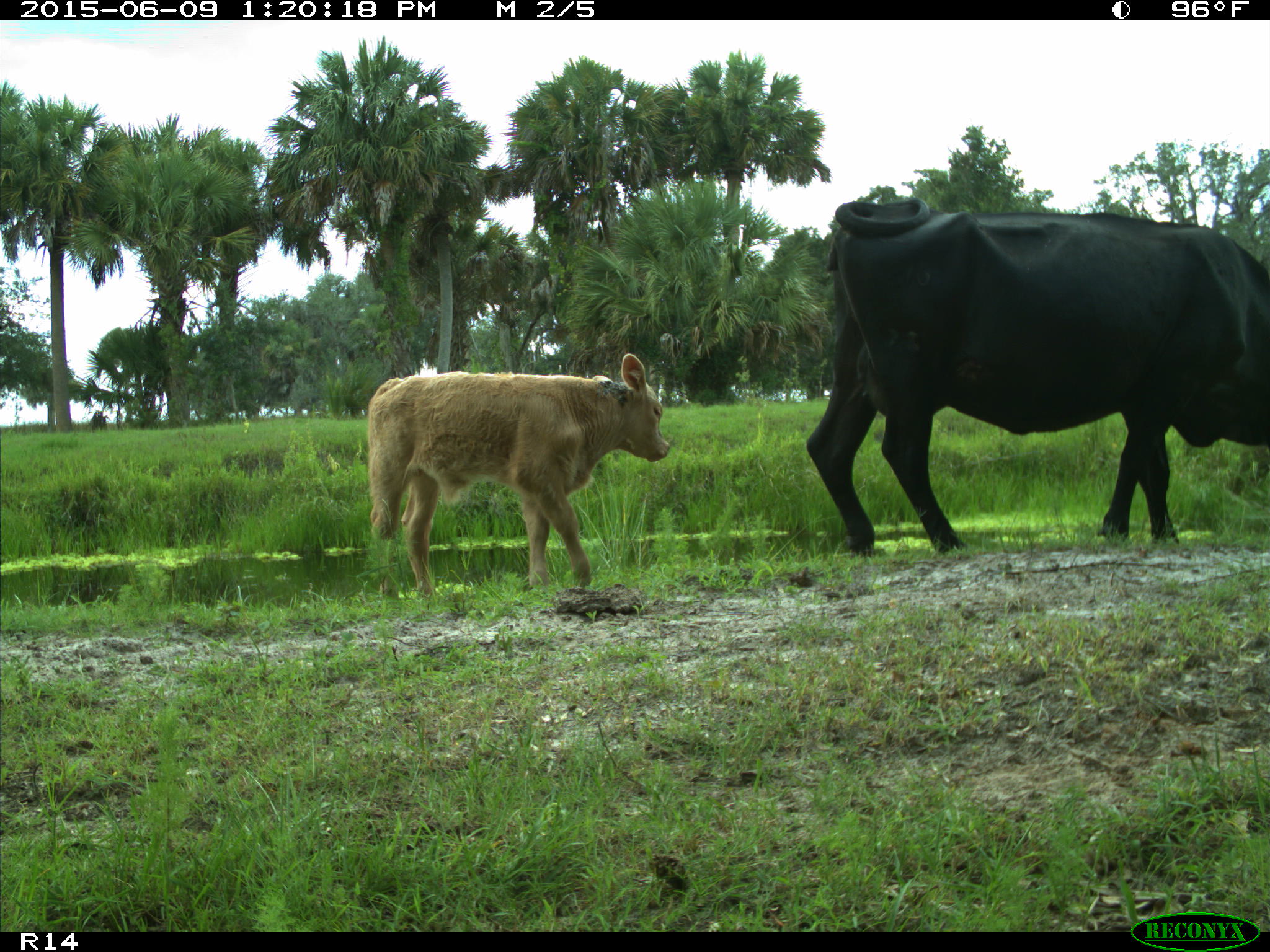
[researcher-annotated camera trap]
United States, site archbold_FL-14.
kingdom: Animalia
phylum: Chordata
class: Mammalia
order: Artiodactyla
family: Bovidae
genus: Bos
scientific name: Bos taurus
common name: domestic cow